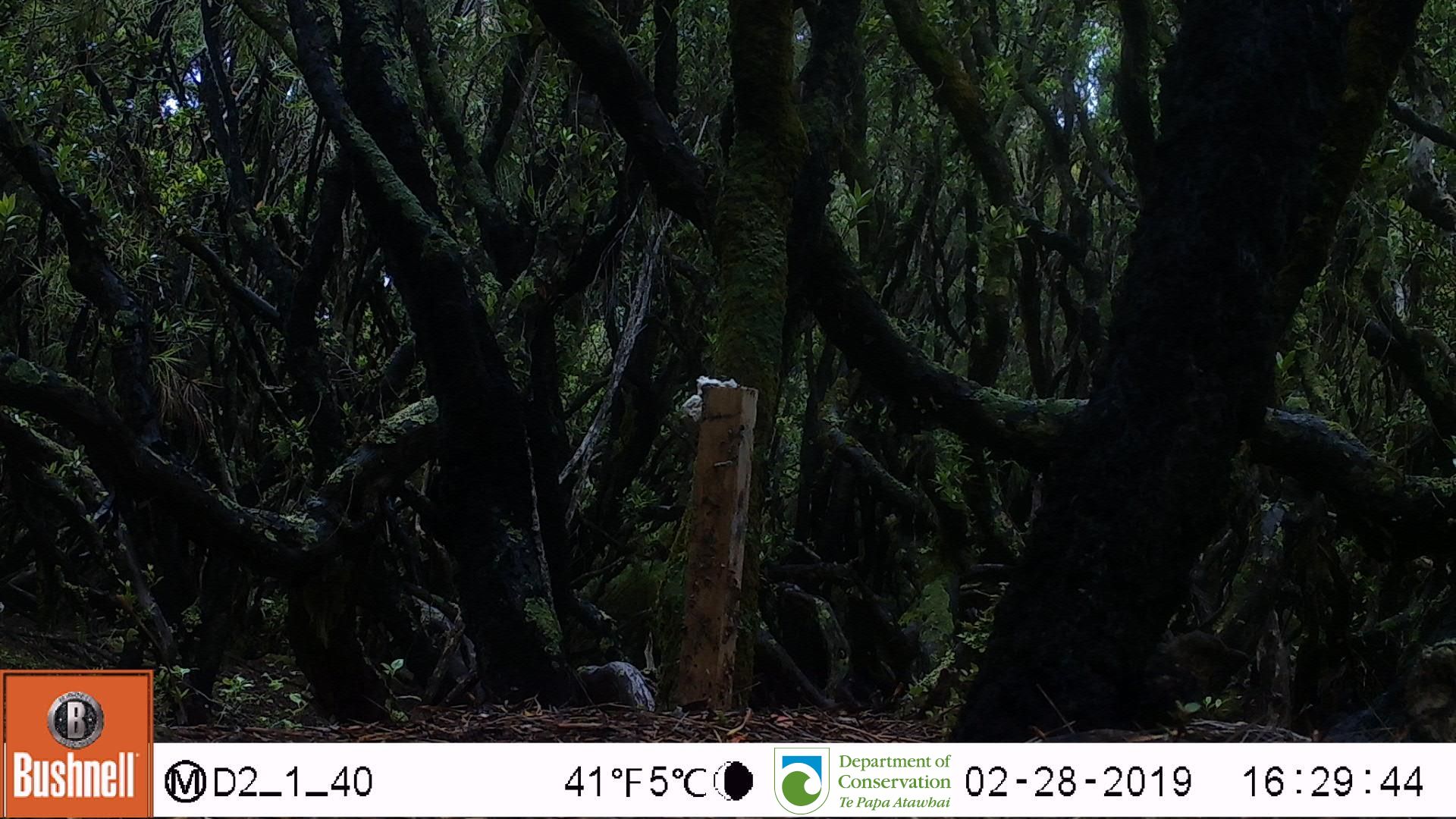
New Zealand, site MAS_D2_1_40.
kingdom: Animalia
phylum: Chordata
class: Aves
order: Passeriformes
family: Turdidae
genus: Turdus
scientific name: Turdus merula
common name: eurasian blackbird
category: blackbird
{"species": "blackbird (eurasian blackbird) (Turdus merula)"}